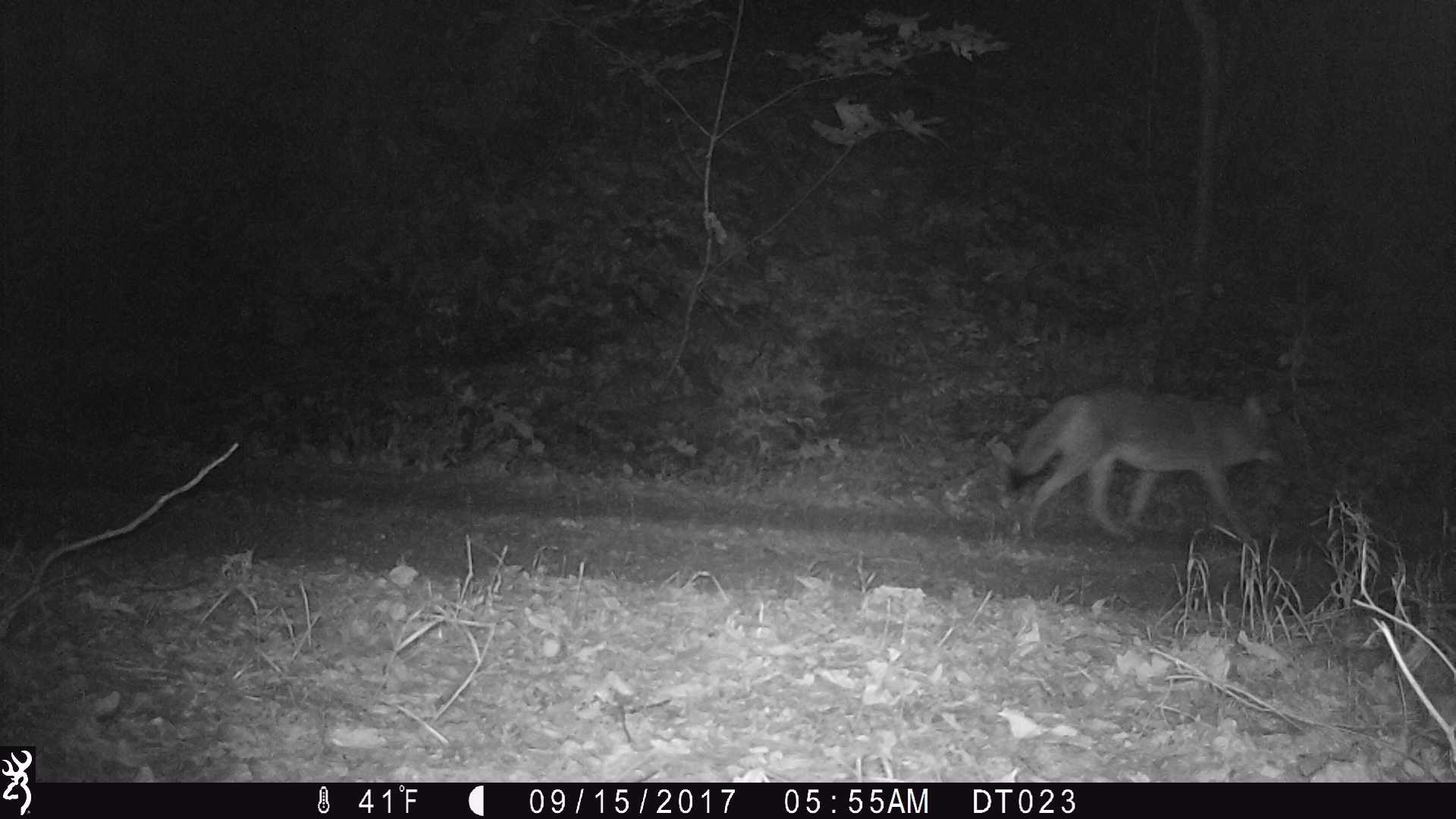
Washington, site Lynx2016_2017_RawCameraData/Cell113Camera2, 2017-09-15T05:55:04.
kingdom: Animalia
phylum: Chordata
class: Mammalia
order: Carnivora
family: Canidae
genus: Canis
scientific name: Canis latrans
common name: coyote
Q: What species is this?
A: Canis latrans (coyote).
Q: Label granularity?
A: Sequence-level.